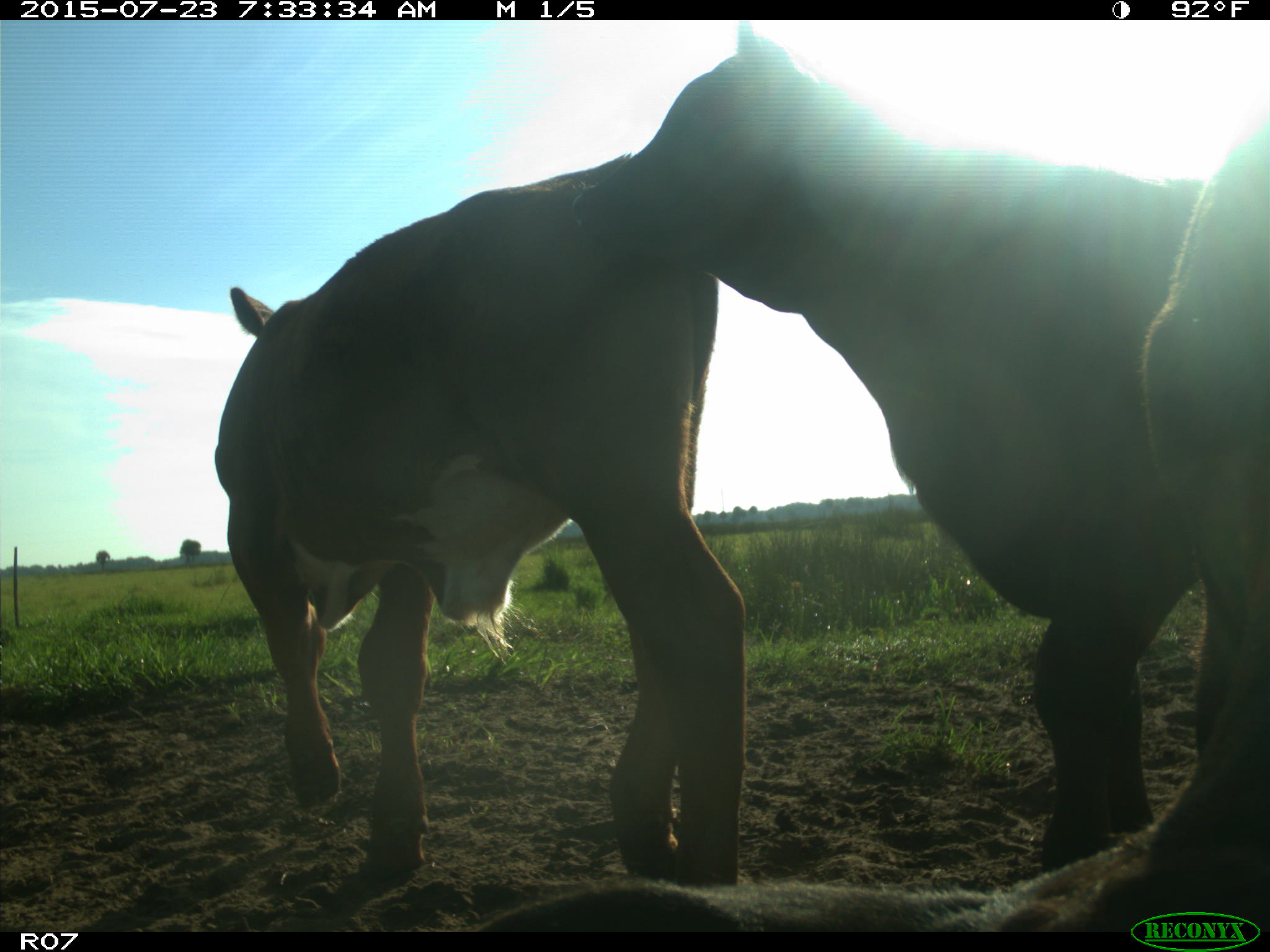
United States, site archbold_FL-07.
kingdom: Animalia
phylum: Chordata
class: Mammalia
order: Artiodactyla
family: Bovidae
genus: Bos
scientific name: Bos taurus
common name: domestic cow